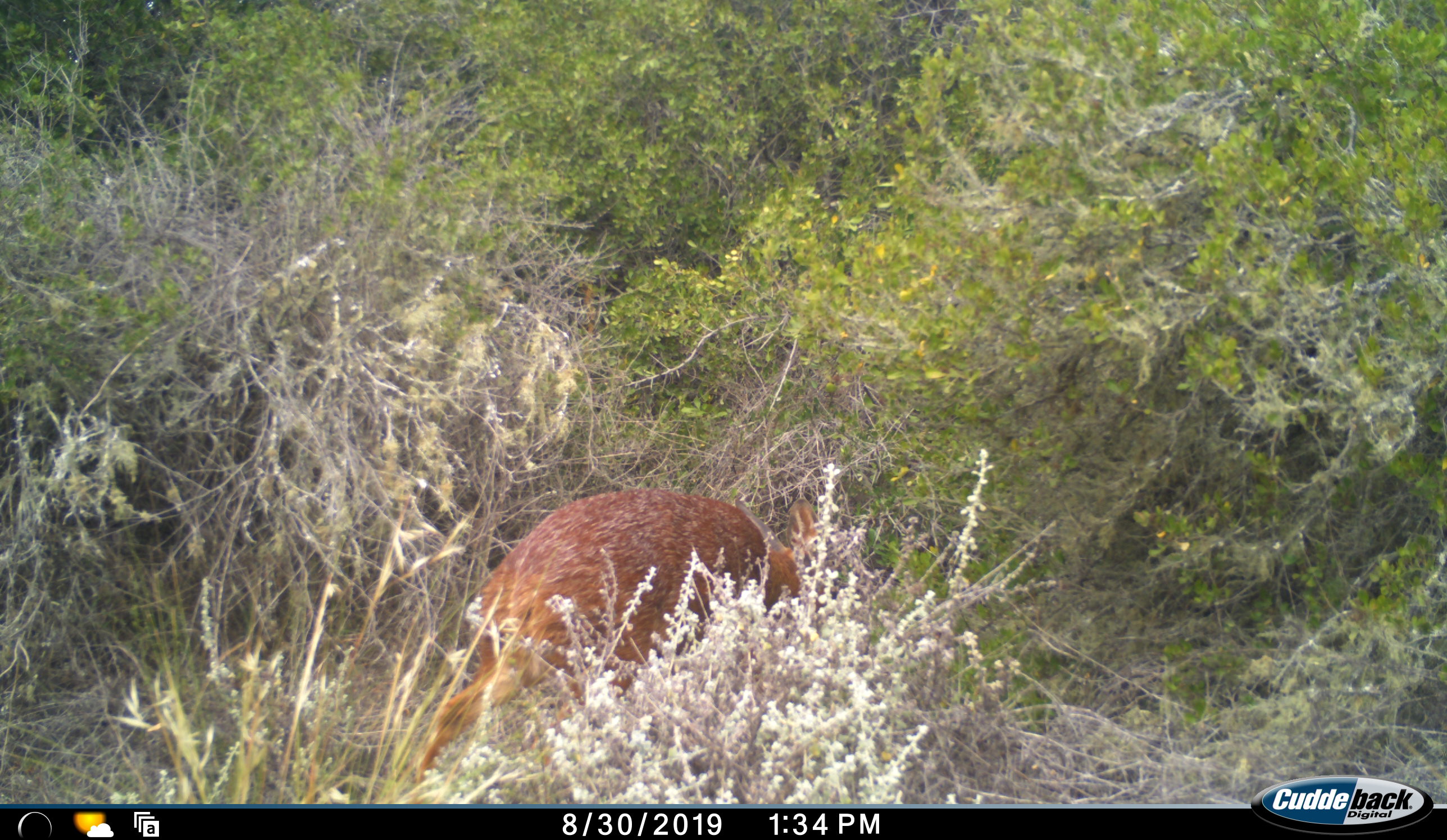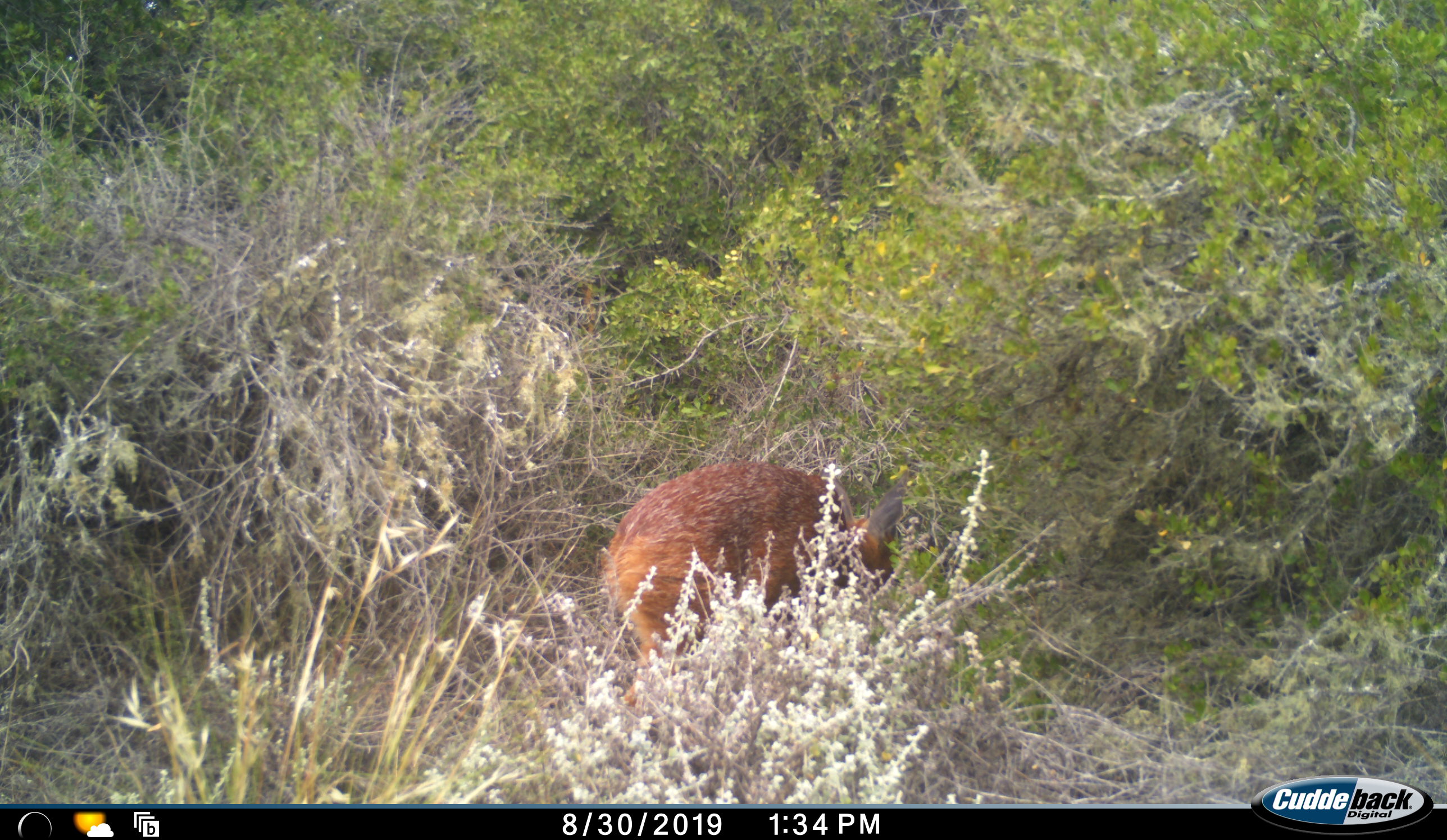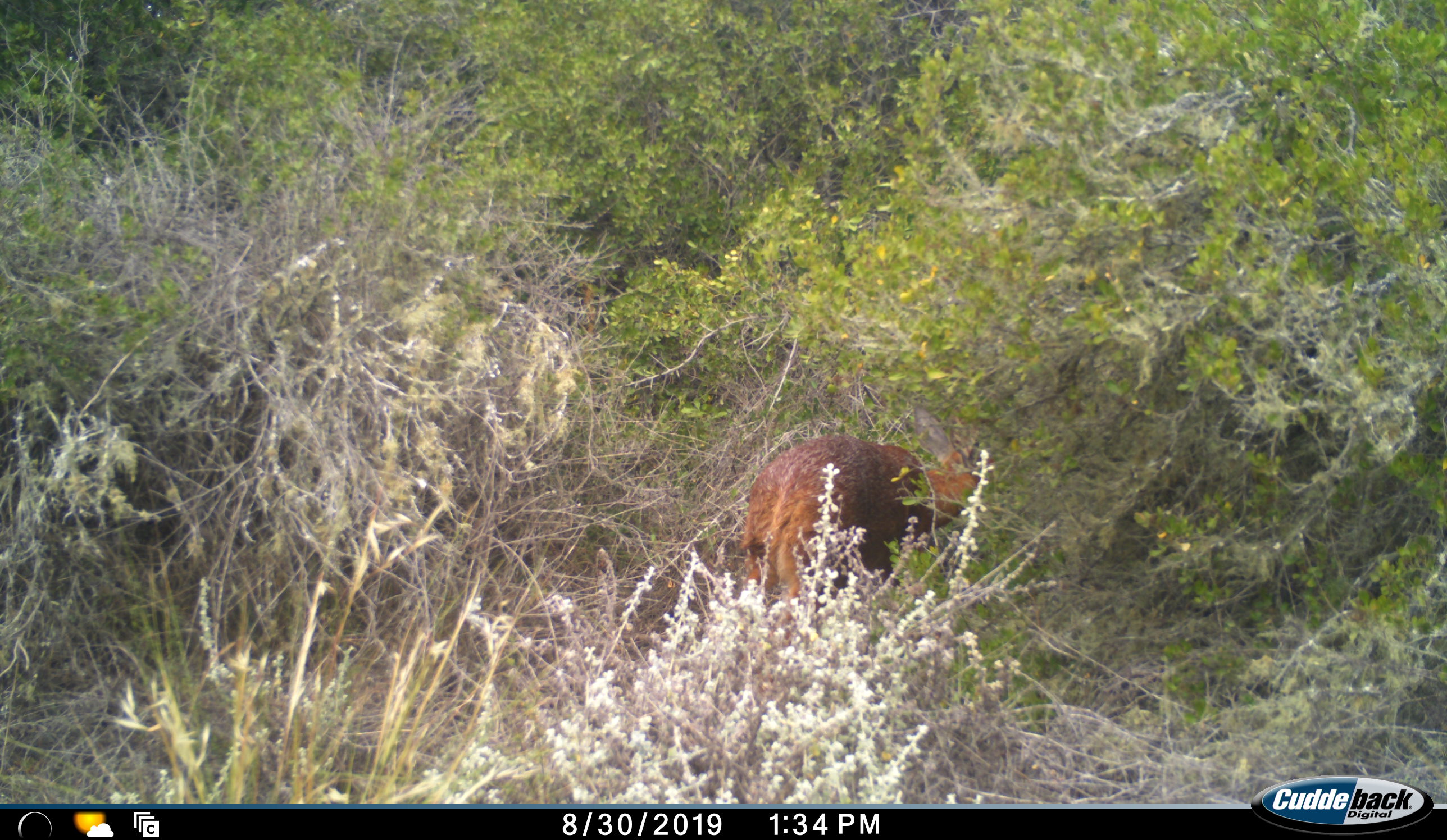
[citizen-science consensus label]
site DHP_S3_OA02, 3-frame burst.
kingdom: Animalia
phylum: Chordata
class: Mammalia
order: Artiodactyla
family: Bovidae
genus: Raphicerus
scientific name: Raphicerus melanotis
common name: grysbok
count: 1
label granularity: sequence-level